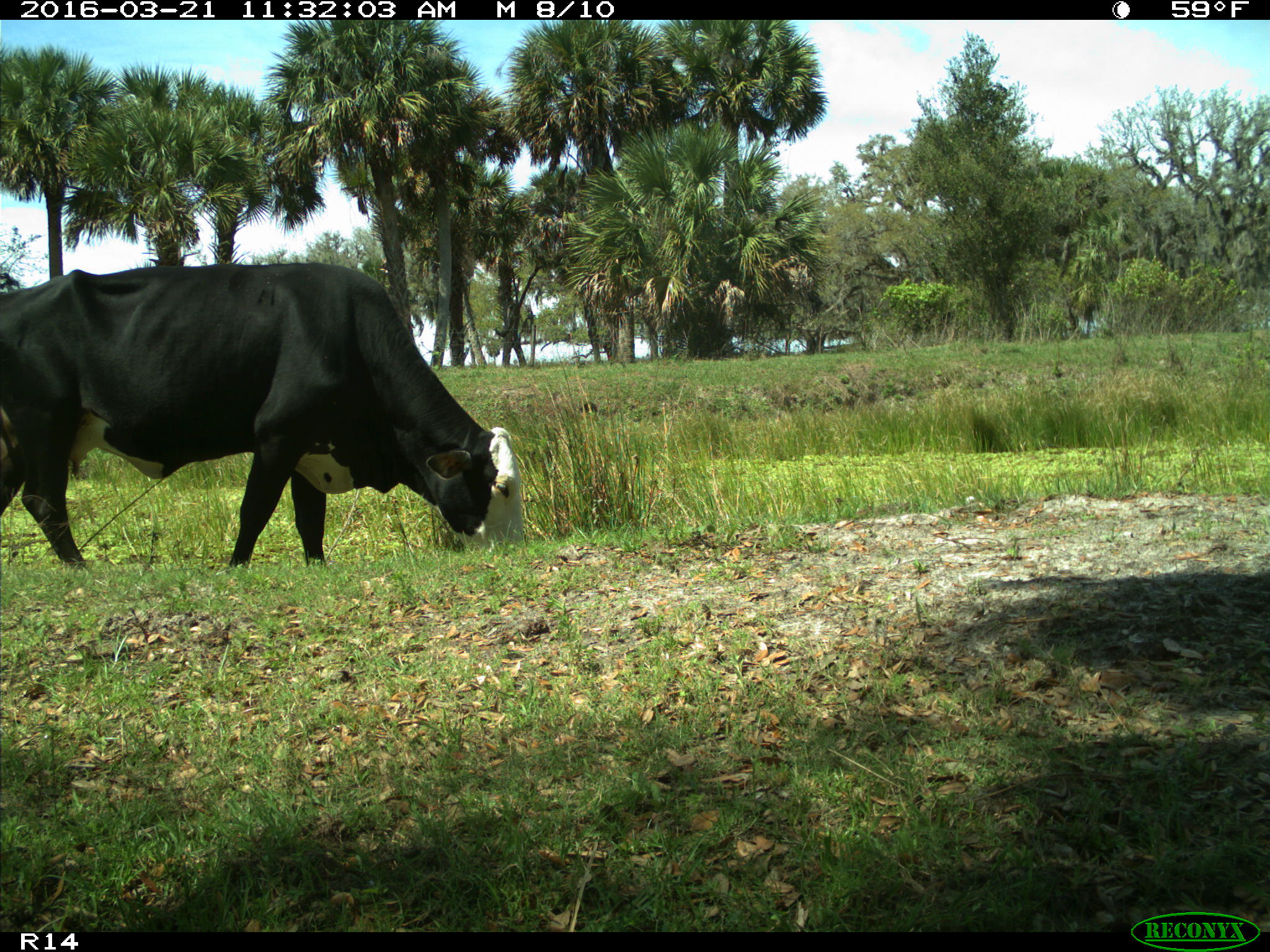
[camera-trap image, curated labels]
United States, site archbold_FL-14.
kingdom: Animalia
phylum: Chordata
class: Mammalia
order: Artiodactyla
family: Bovidae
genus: Bos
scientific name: Bos taurus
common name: domestic cow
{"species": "Bos taurus (domestic cow)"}